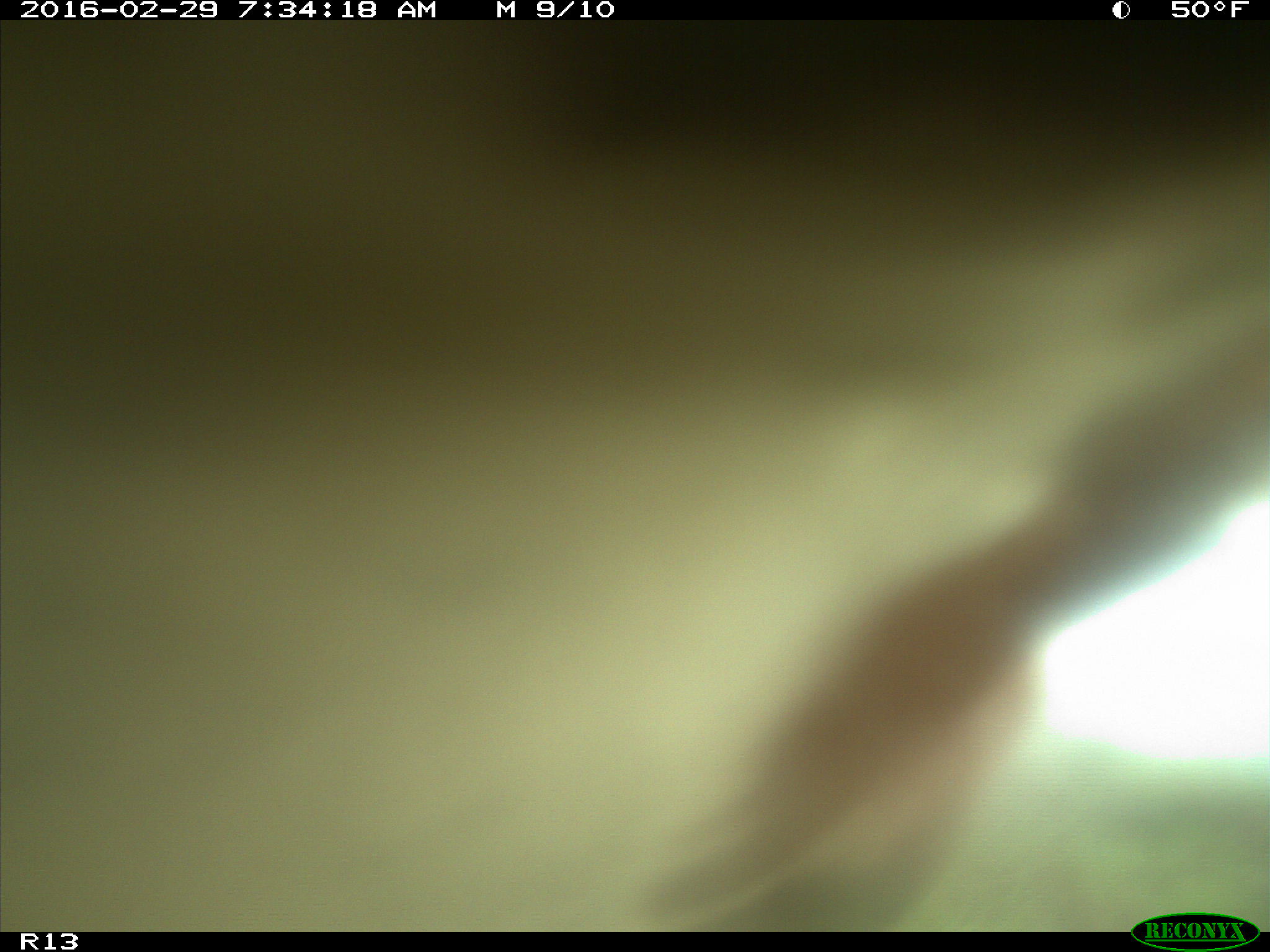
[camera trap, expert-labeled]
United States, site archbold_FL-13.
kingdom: Animalia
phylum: Chordata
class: Mammalia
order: Artiodactyla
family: Bovidae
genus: Bos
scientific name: Bos taurus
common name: domestic cow